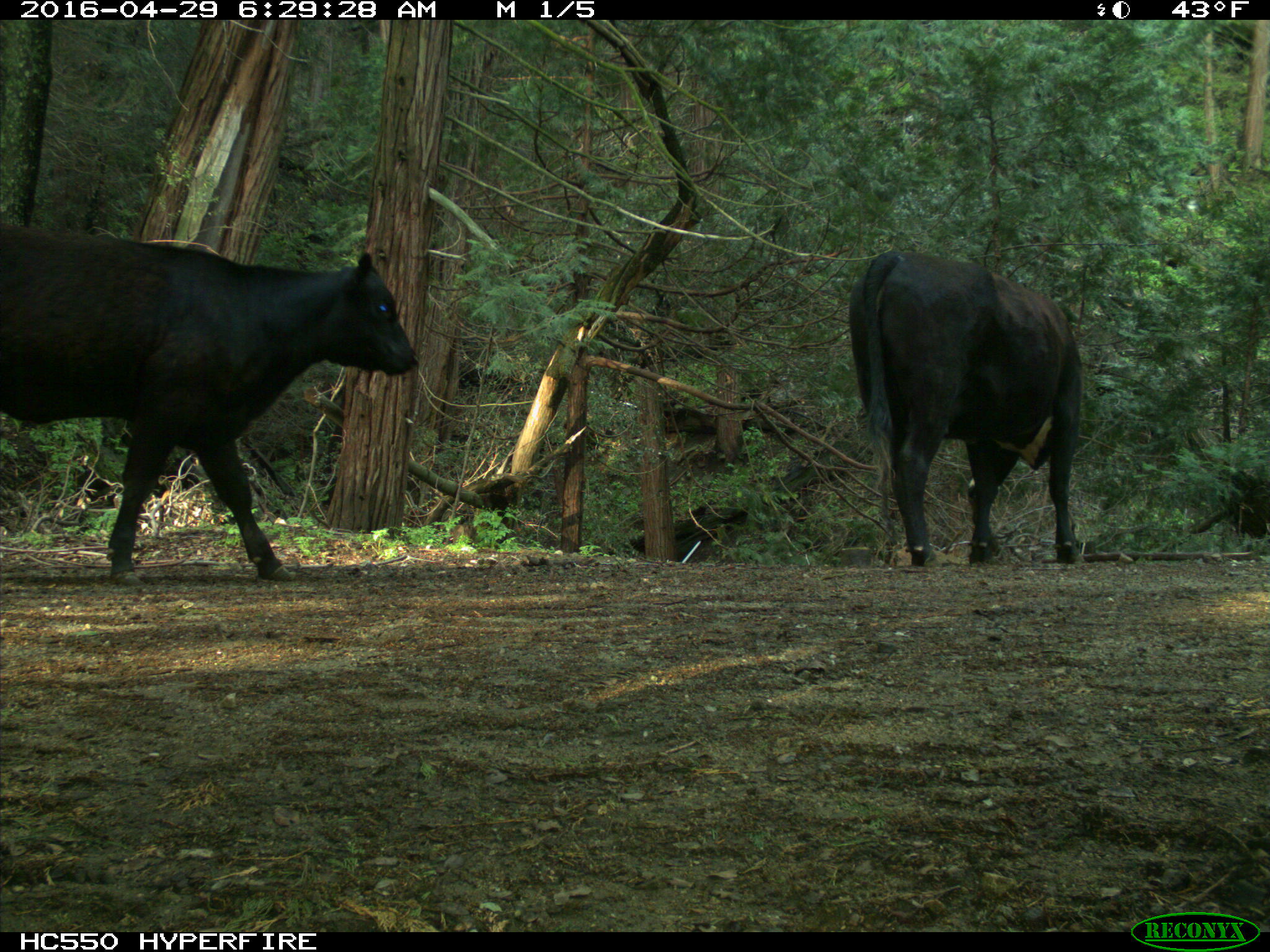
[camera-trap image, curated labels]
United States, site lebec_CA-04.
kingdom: Animalia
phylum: Chordata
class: Mammalia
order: Artiodactyla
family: Bovidae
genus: Bos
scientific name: Bos taurus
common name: domestic cow